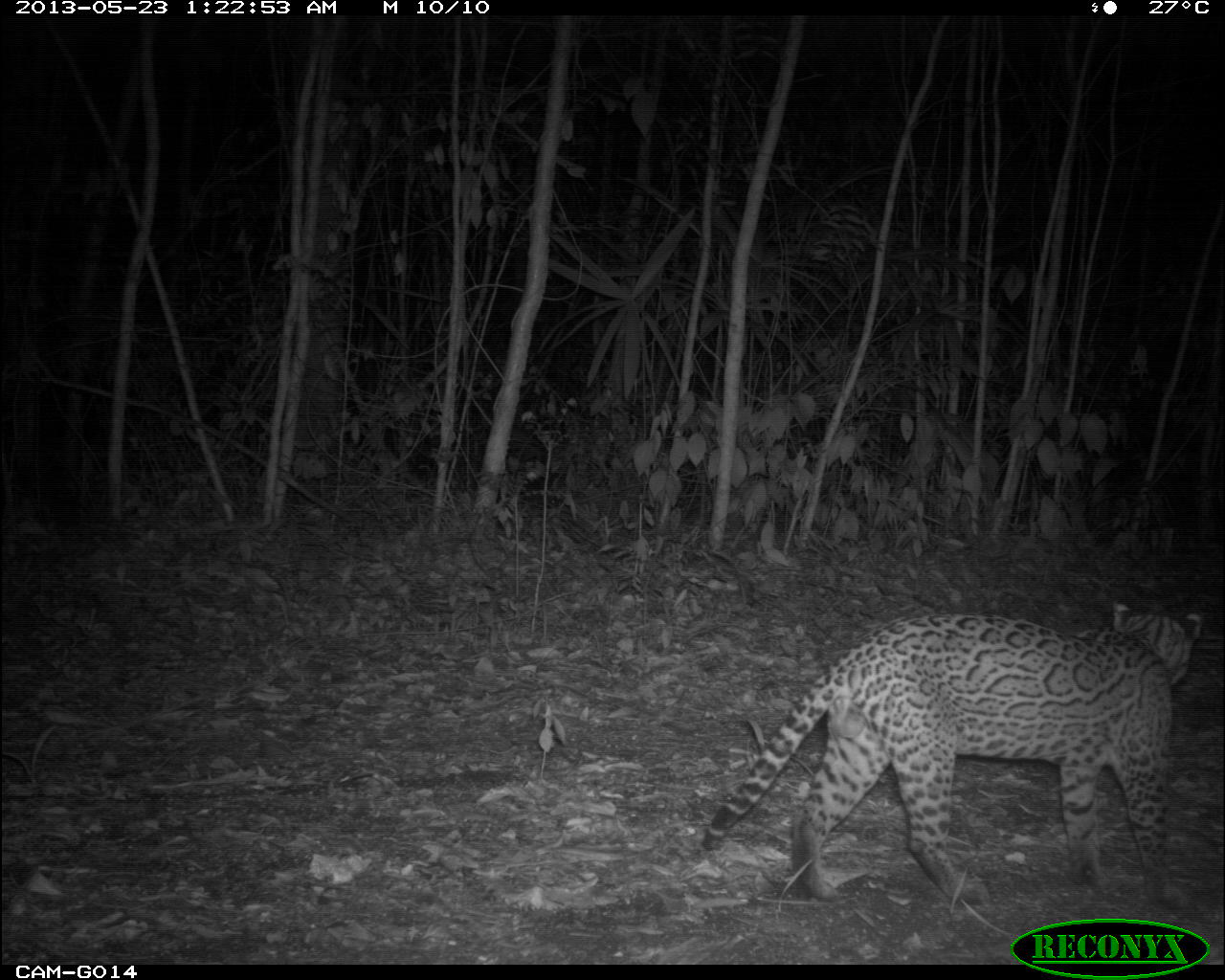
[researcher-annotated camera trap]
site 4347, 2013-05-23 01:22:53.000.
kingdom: Animalia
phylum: Chordata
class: Mammalia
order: Carnivora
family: Felidae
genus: Leopardus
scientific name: Leopardus pardalis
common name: ocelot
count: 1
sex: male